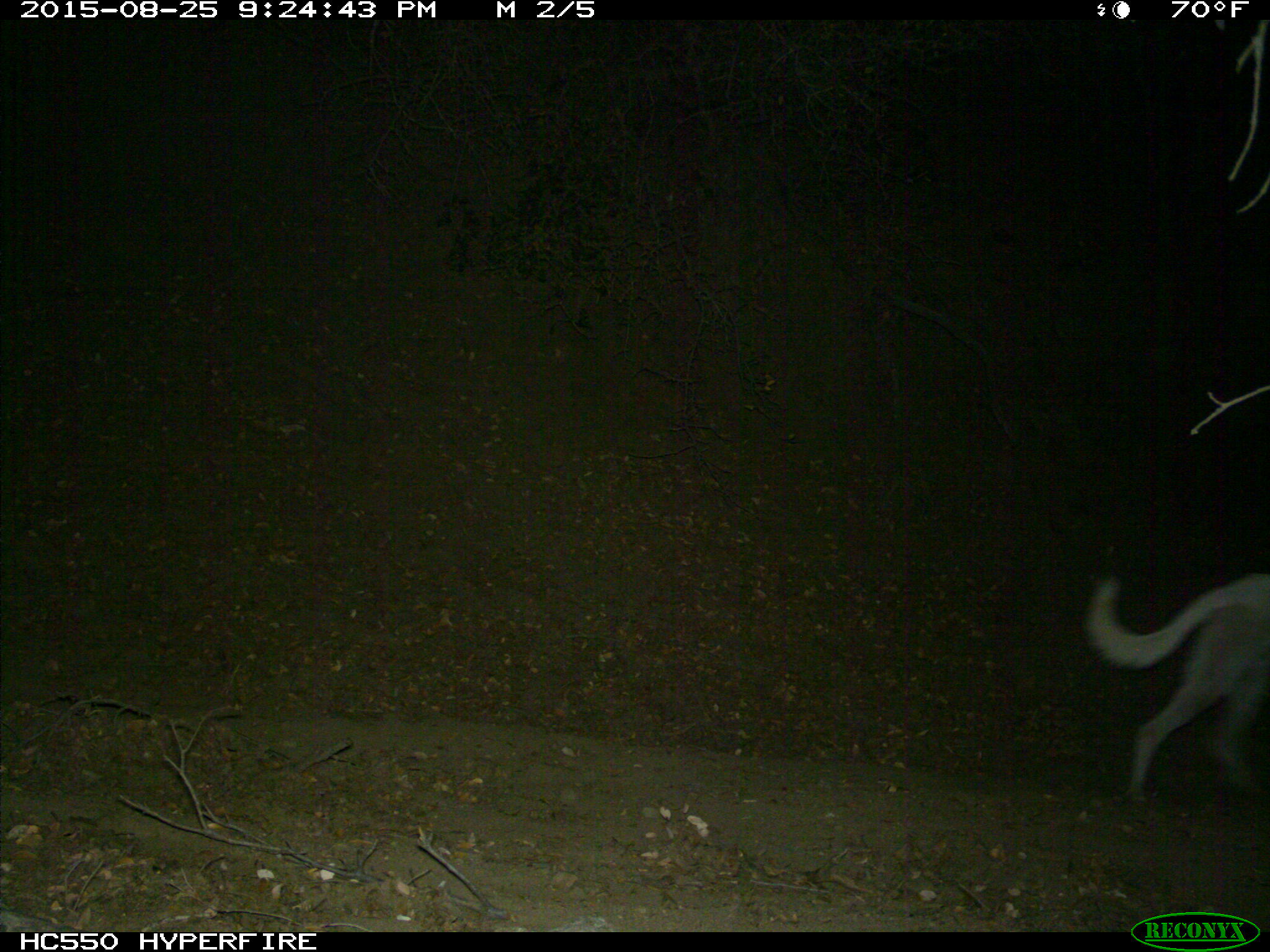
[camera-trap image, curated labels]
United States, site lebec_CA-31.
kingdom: Animalia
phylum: Chordata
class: Mammalia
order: Carnivora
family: Canidae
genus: Canis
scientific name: Canis familiaris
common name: domestic dog